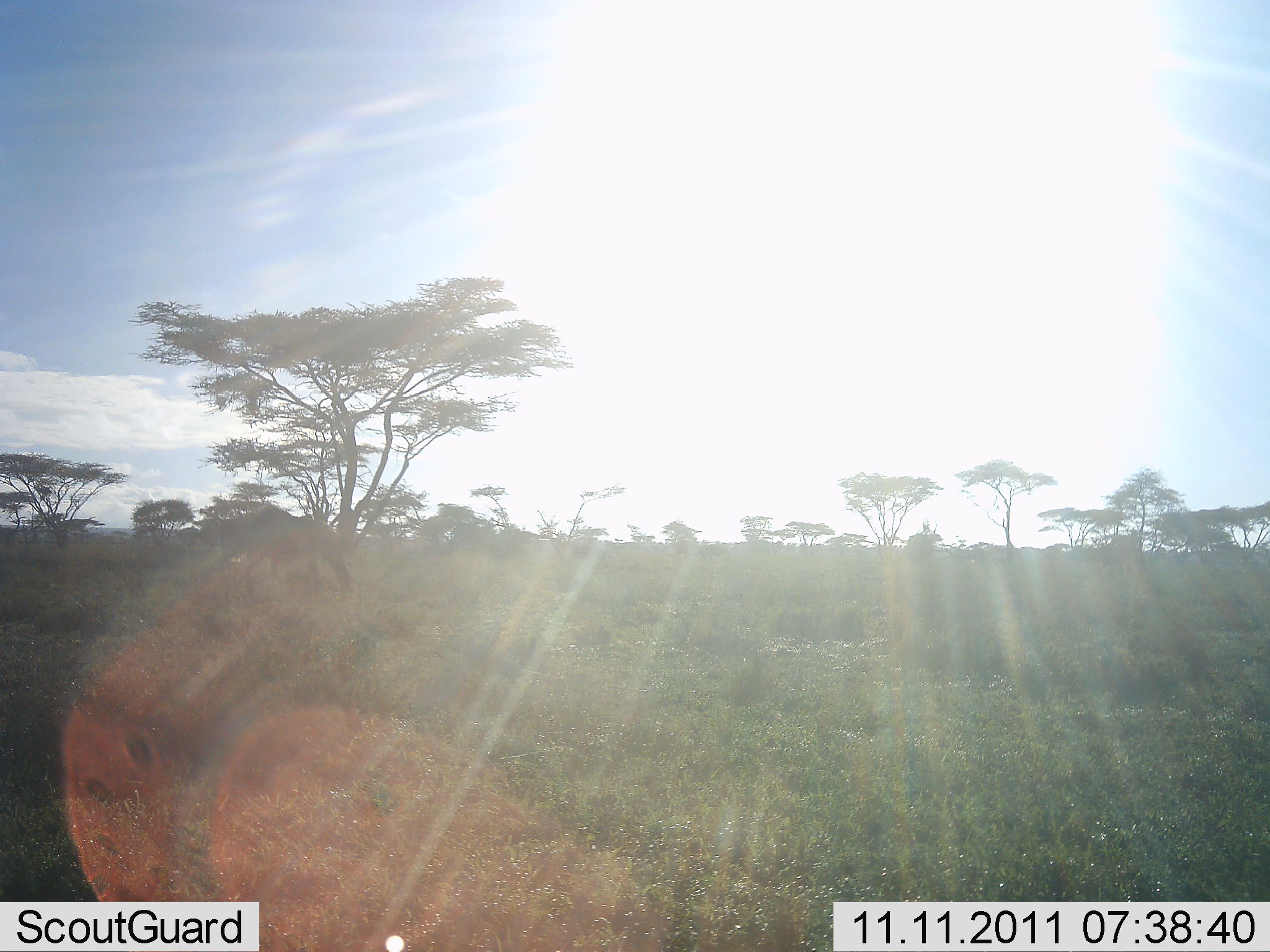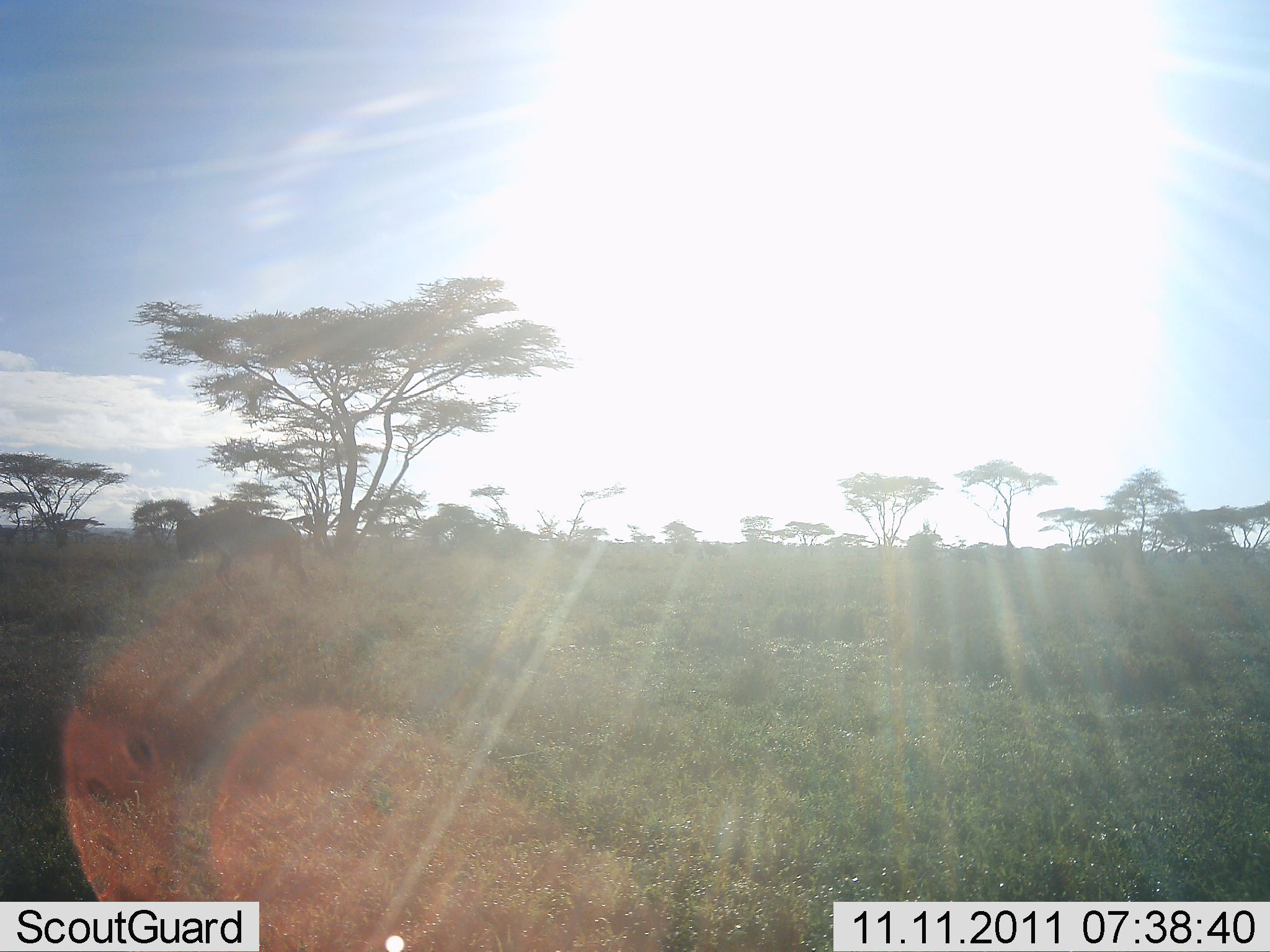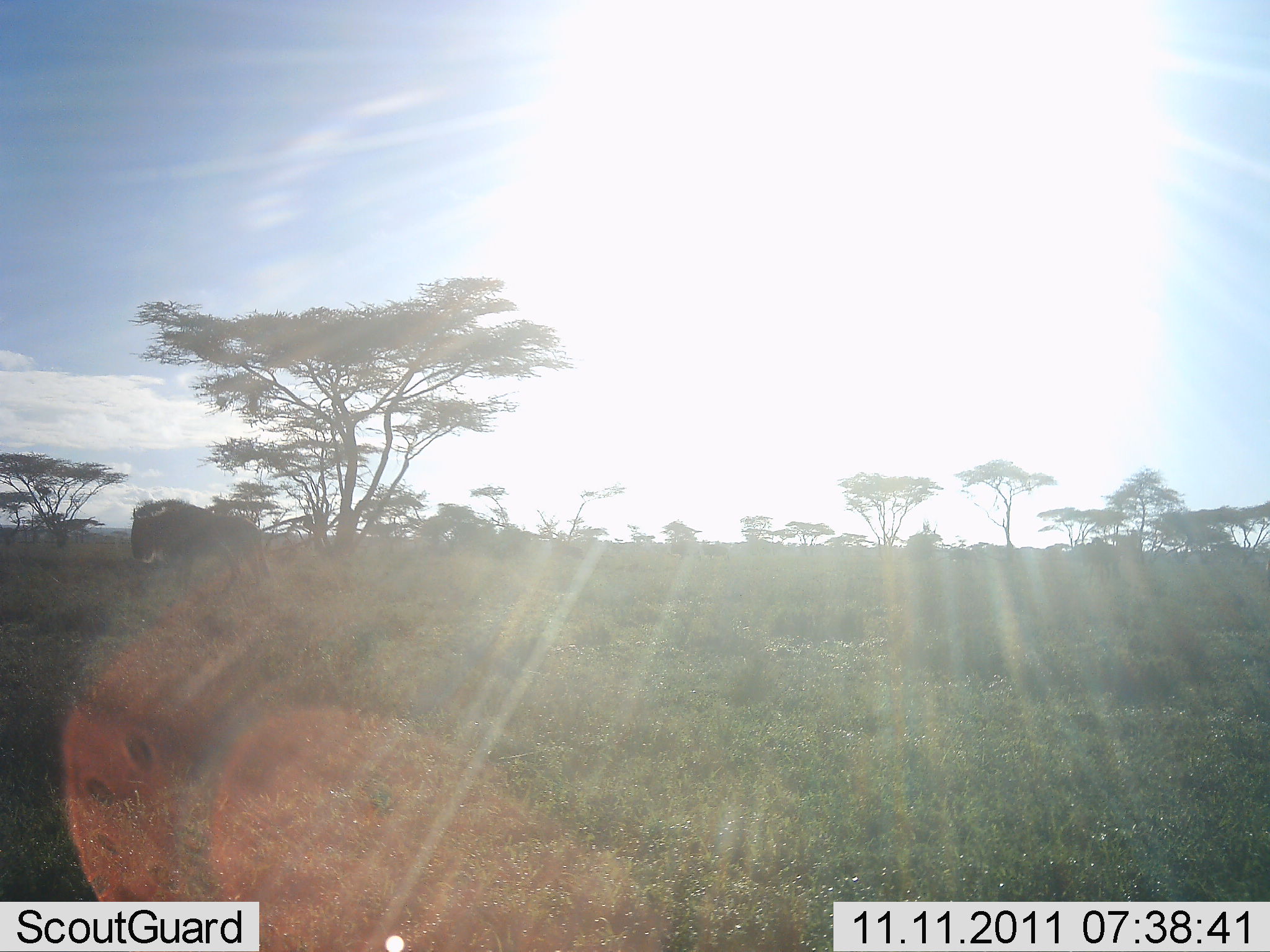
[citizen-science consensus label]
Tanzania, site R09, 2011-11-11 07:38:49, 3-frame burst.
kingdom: Animalia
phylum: Chordata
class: Mammalia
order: Artiodactyla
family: Bovidae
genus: Connochaetes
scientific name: Connochaetes taurinus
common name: blue wildebeest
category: wildebeest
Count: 1.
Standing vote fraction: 0%.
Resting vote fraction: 0%.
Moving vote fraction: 100%.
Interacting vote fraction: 0%.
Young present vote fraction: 8%.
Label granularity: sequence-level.